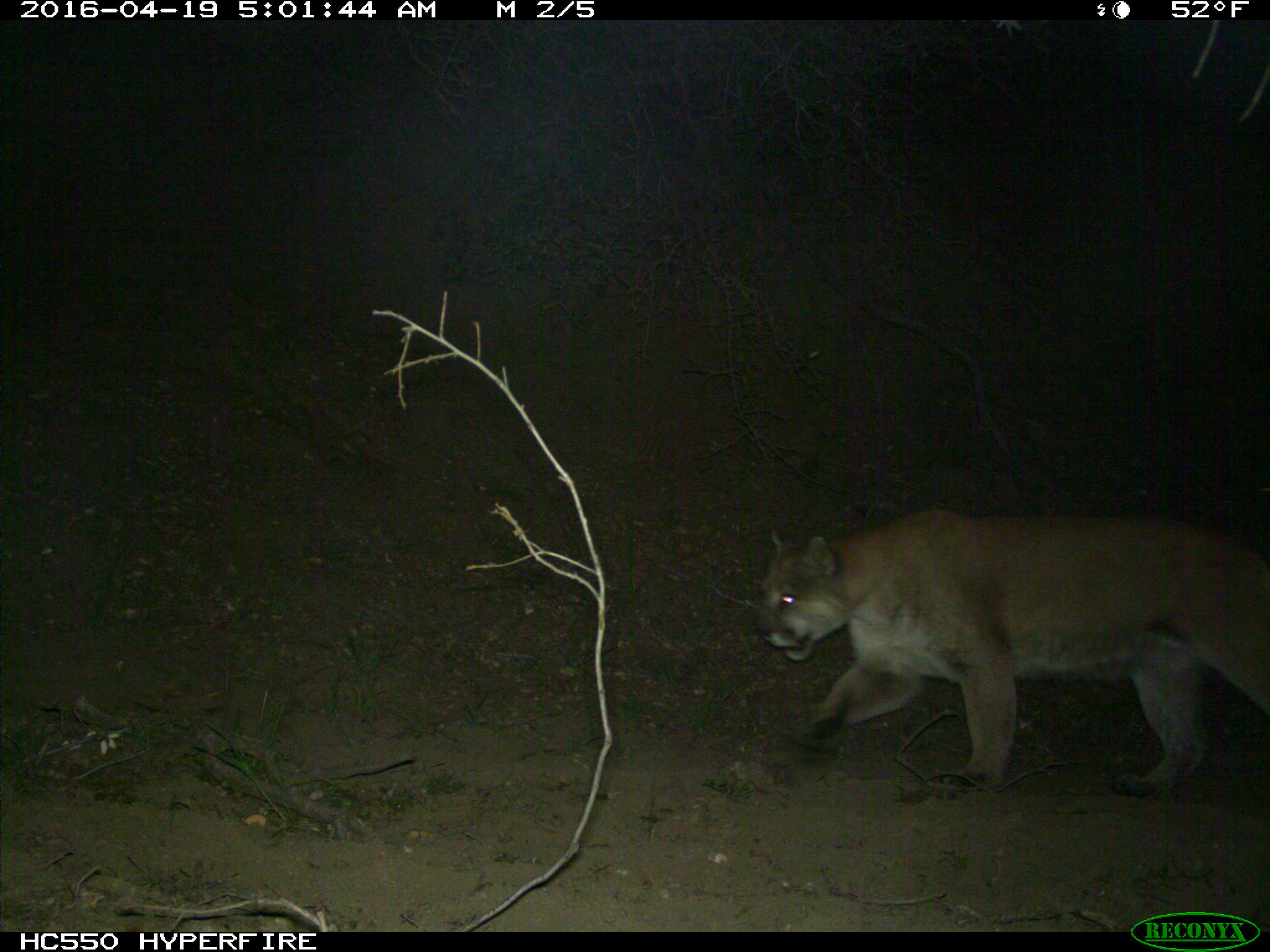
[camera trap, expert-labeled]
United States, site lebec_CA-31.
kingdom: Animalia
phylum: Chordata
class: Mammalia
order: Carnivora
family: Felidae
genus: Puma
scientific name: Puma concolor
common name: mountain lion